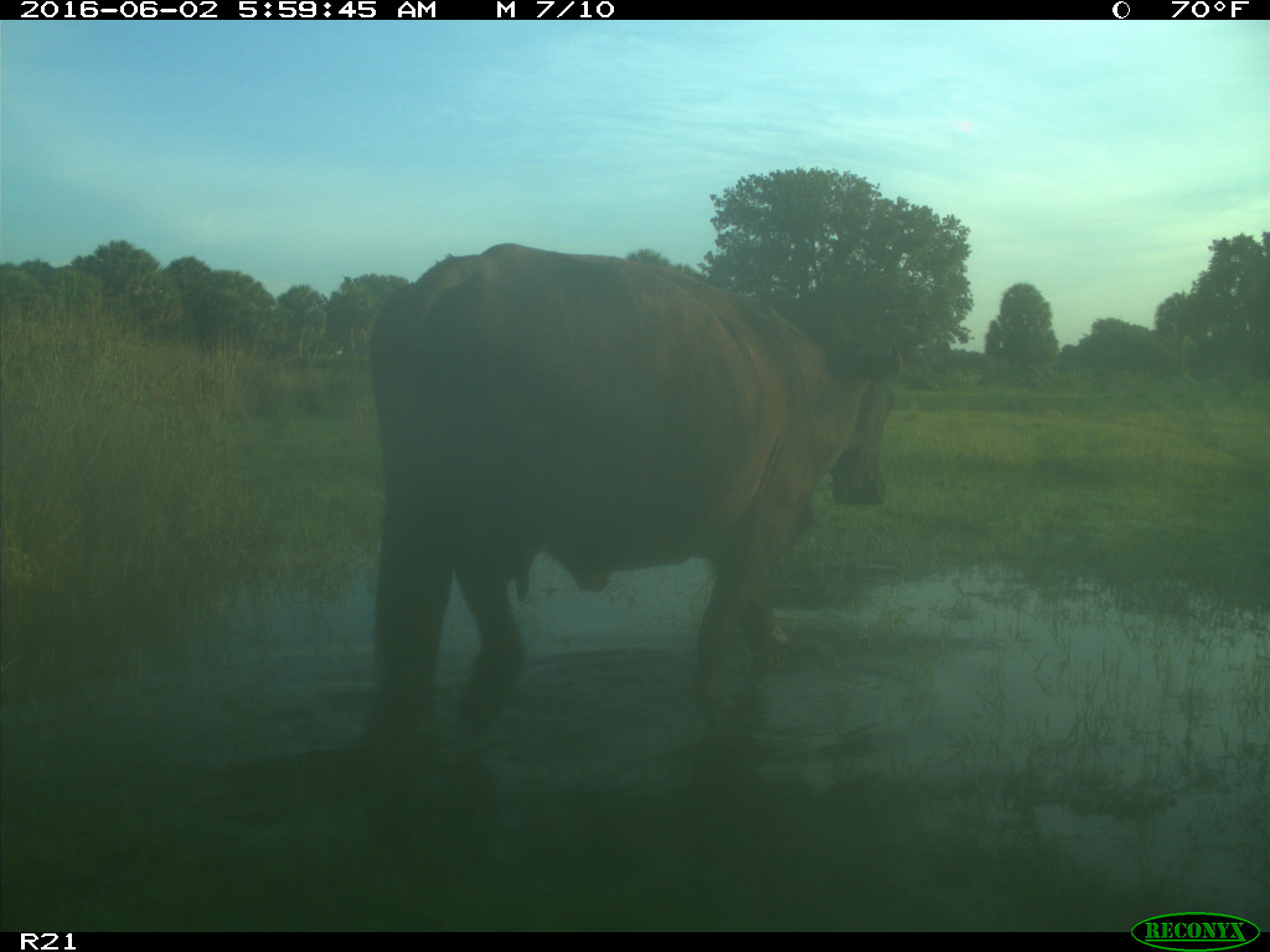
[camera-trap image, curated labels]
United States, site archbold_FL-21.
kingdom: Animalia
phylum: Chordata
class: Mammalia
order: Artiodactyla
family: Bovidae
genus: Bos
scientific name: Bos taurus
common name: domestic cow